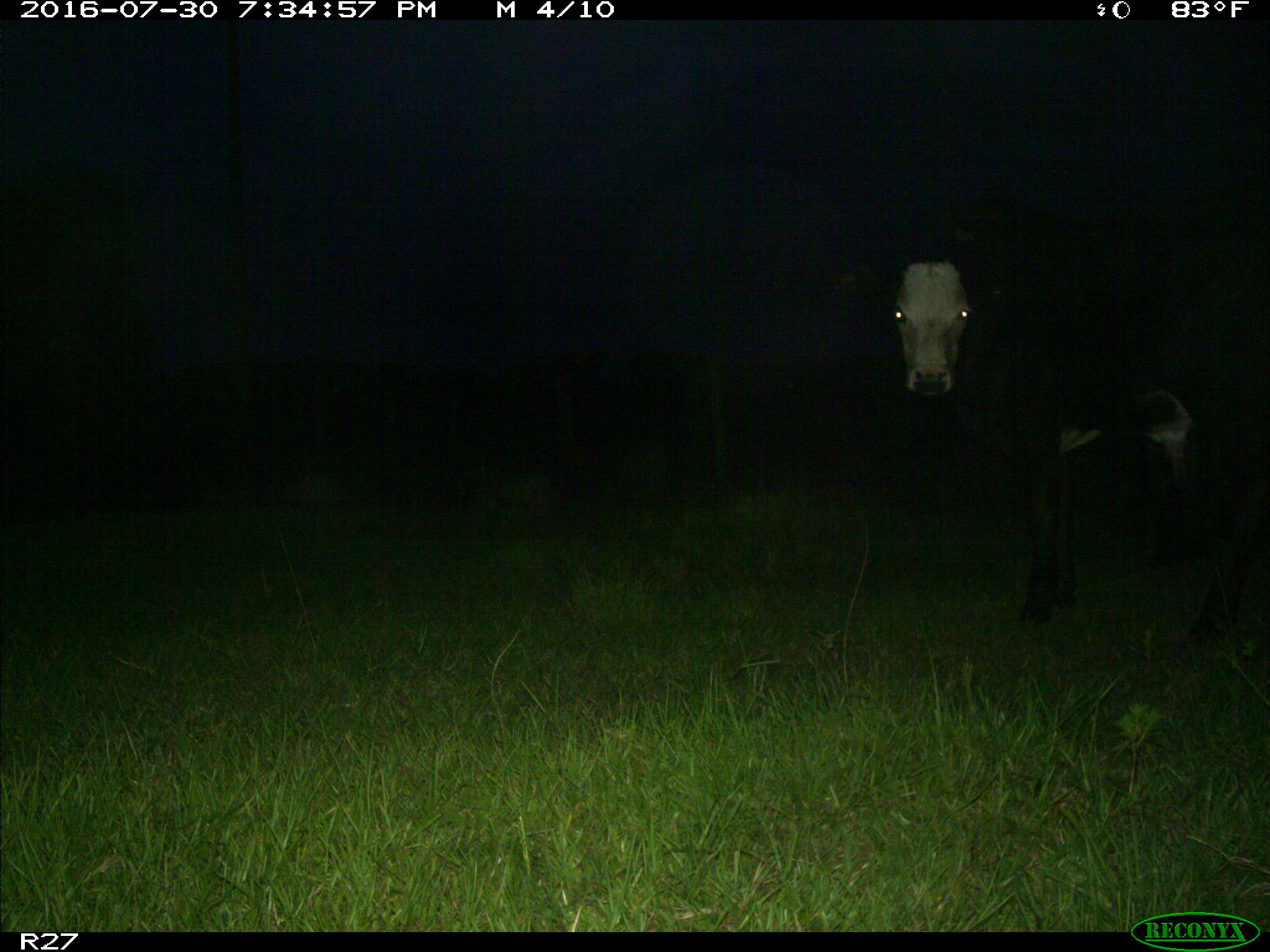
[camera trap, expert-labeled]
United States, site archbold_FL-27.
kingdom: Animalia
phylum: Chordata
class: Mammalia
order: Artiodactyla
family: Bovidae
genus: Bos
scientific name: Bos taurus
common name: domestic cow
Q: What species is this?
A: Bos taurus (domestic cow).